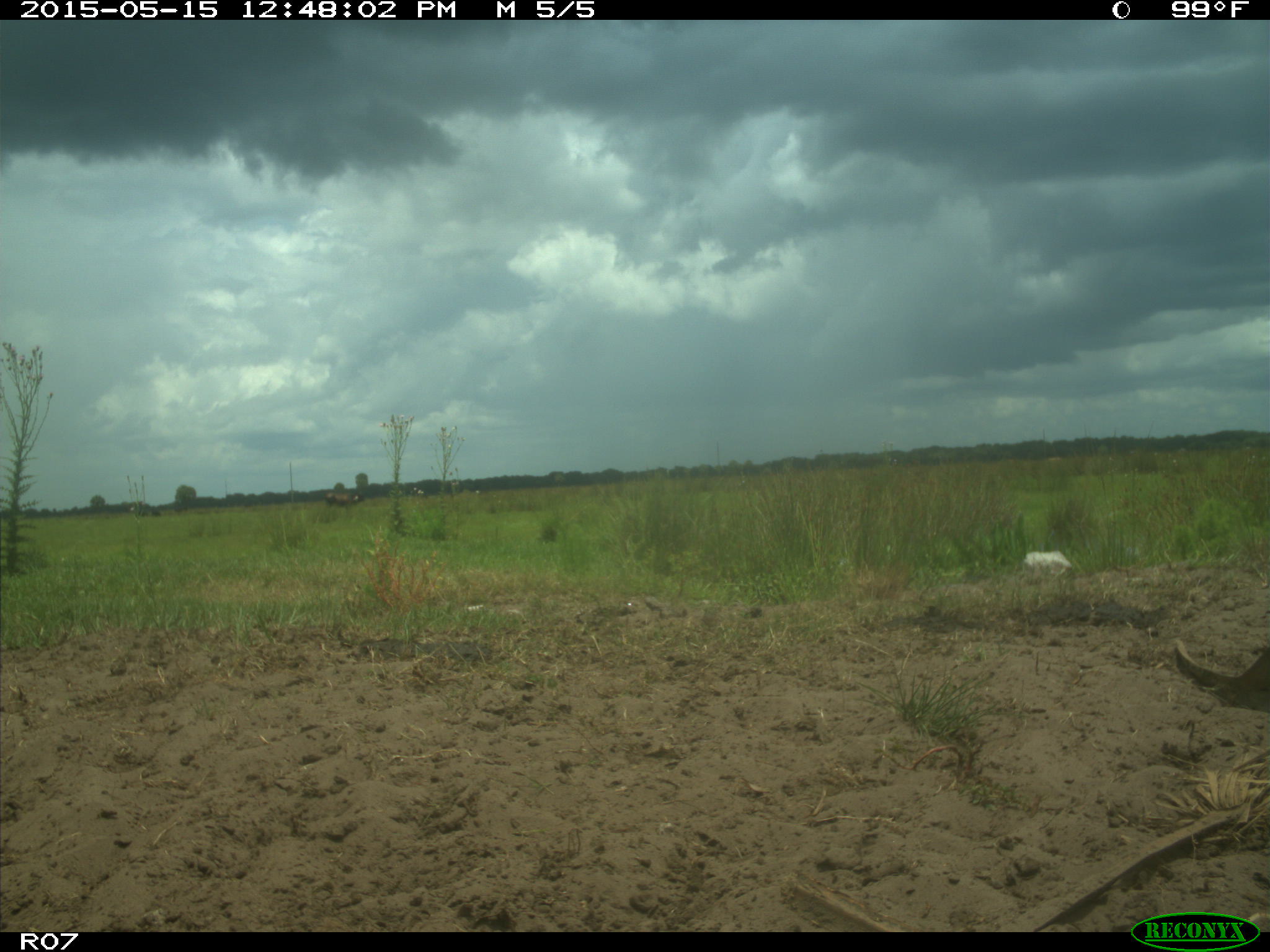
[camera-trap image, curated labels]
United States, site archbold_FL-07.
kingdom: Animalia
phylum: Chordata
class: Mammalia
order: Artiodactyla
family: Bovidae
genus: Bos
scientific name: Bos taurus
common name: domestic cow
Bos taurus (domestic cow).